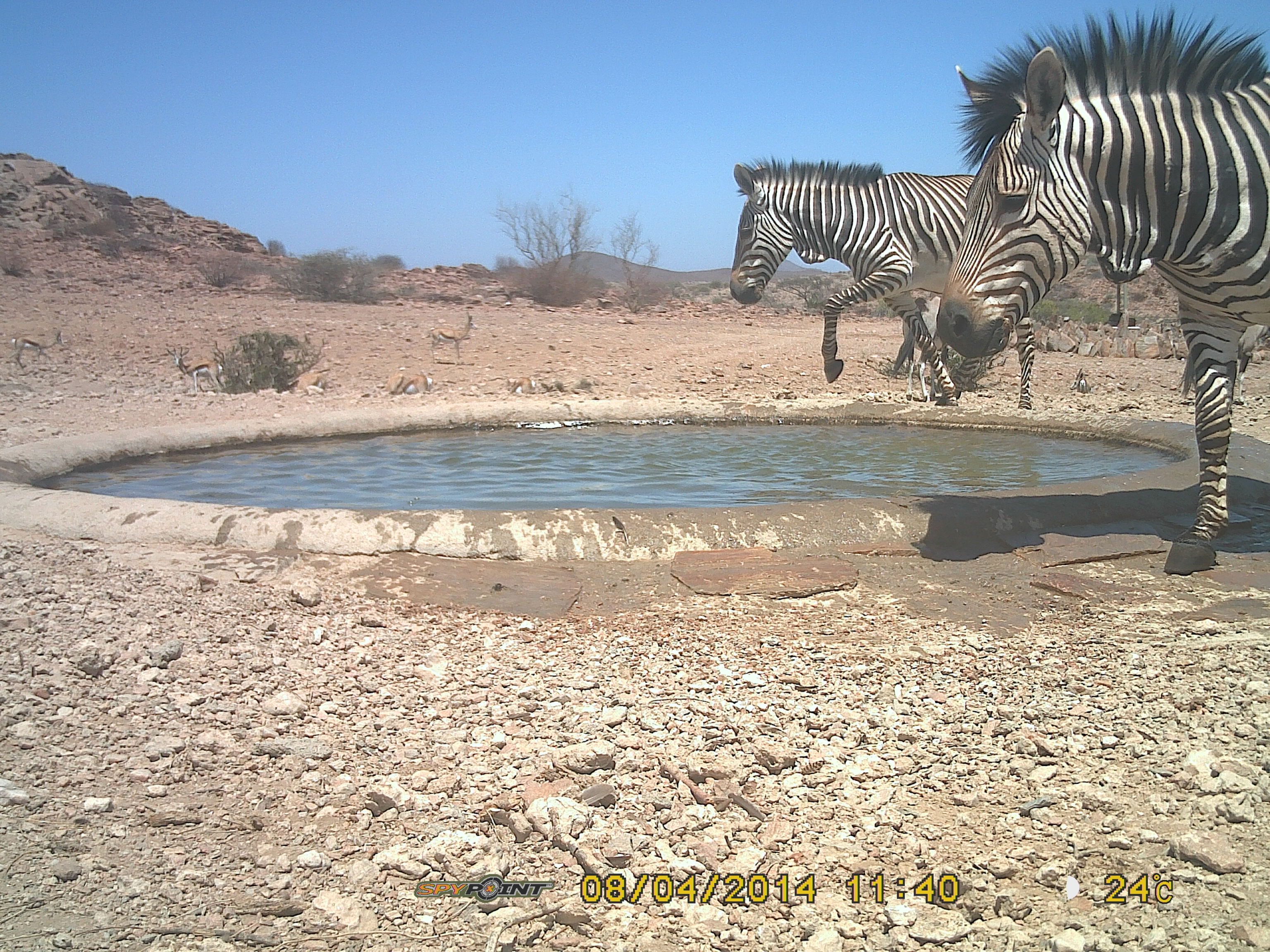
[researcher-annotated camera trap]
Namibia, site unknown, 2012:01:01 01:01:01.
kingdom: Animalia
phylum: Chordata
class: Mammalia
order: Perissodactyla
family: Equidae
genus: Equus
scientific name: Equus zebra hartmannae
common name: hartmann's mountain zebra